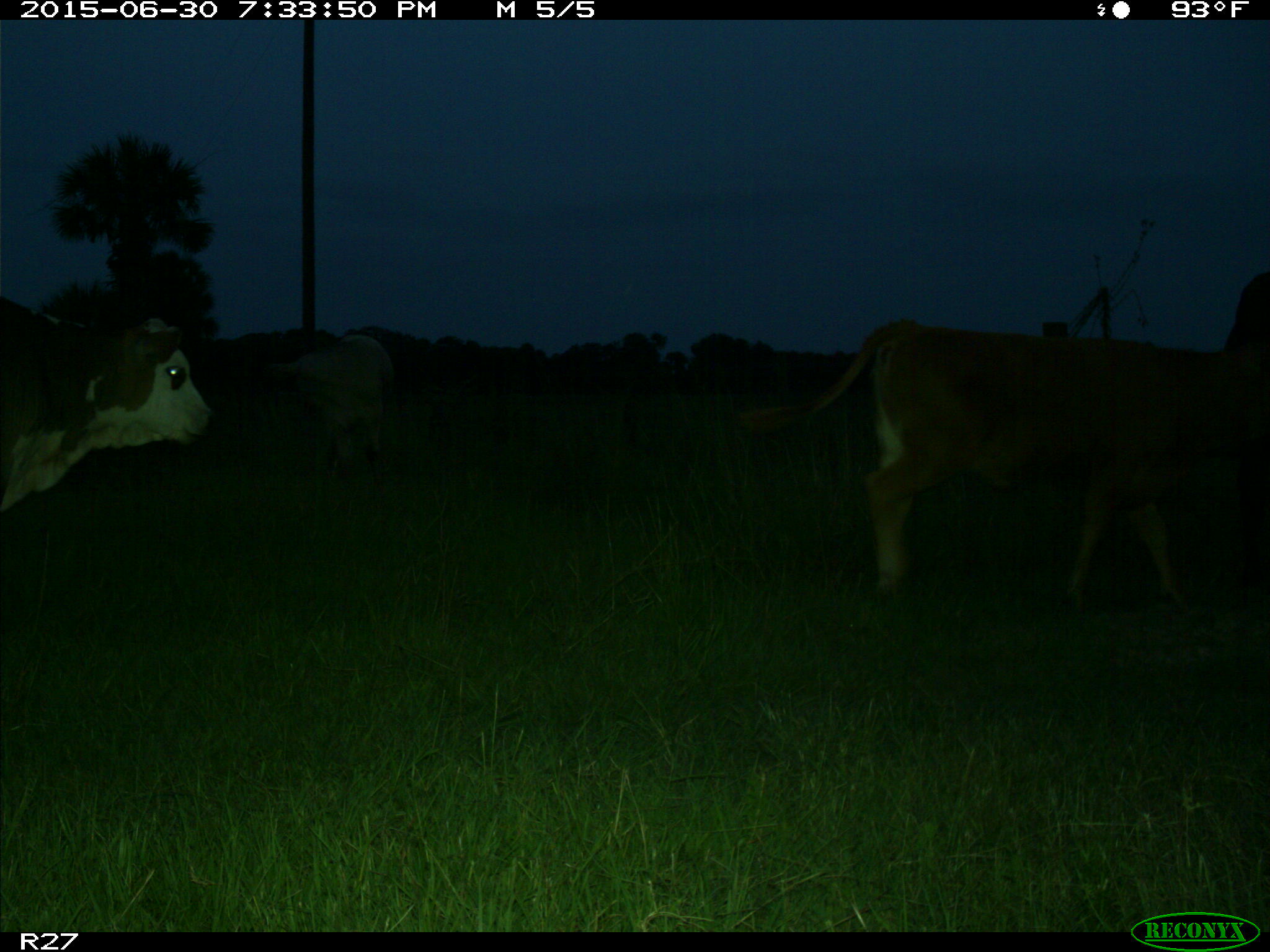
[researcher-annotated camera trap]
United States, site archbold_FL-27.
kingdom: Animalia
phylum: Chordata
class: Mammalia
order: Artiodactyla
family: Bovidae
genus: Bos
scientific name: Bos taurus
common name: domestic cow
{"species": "Bos taurus (domestic cow)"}